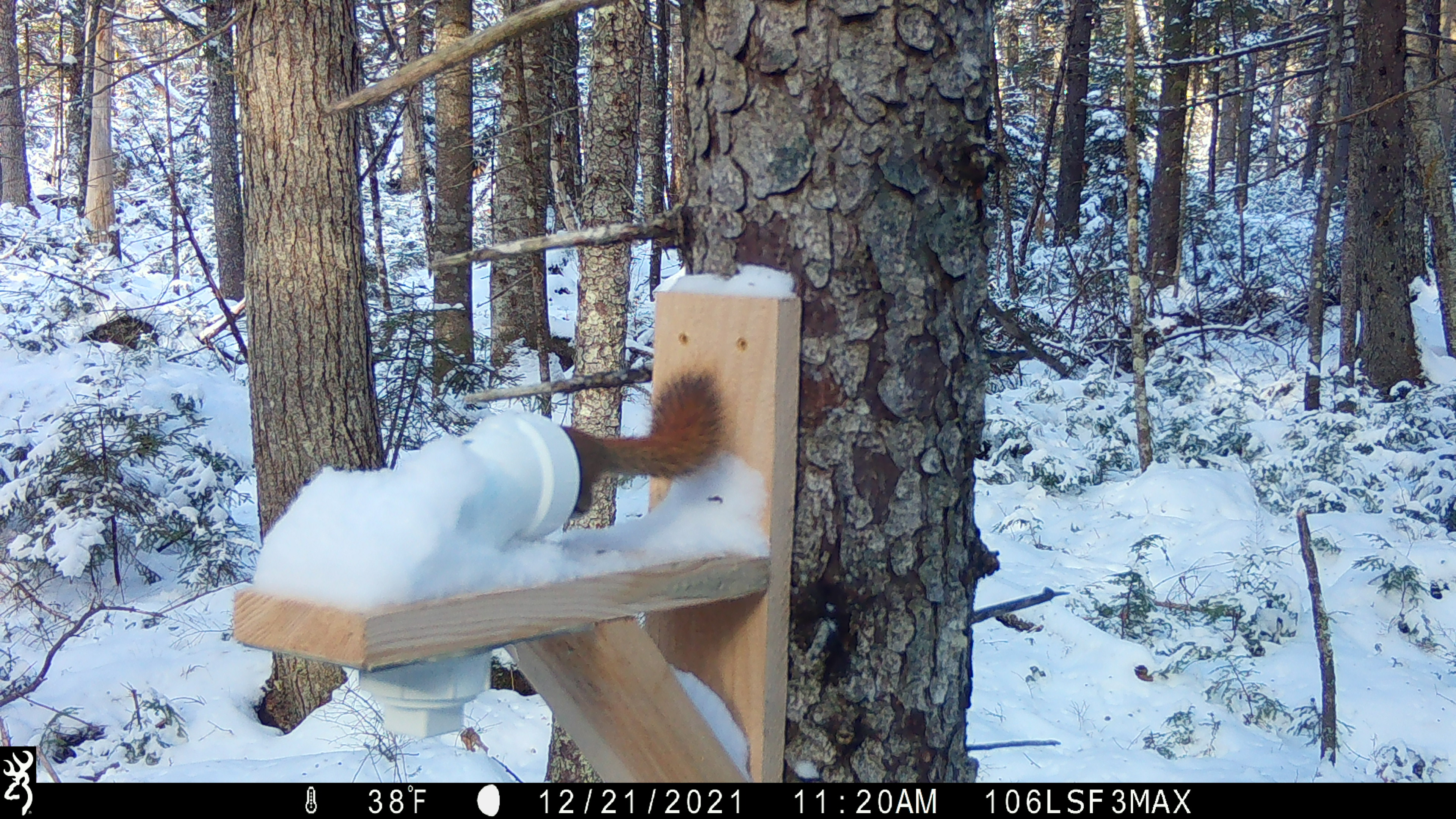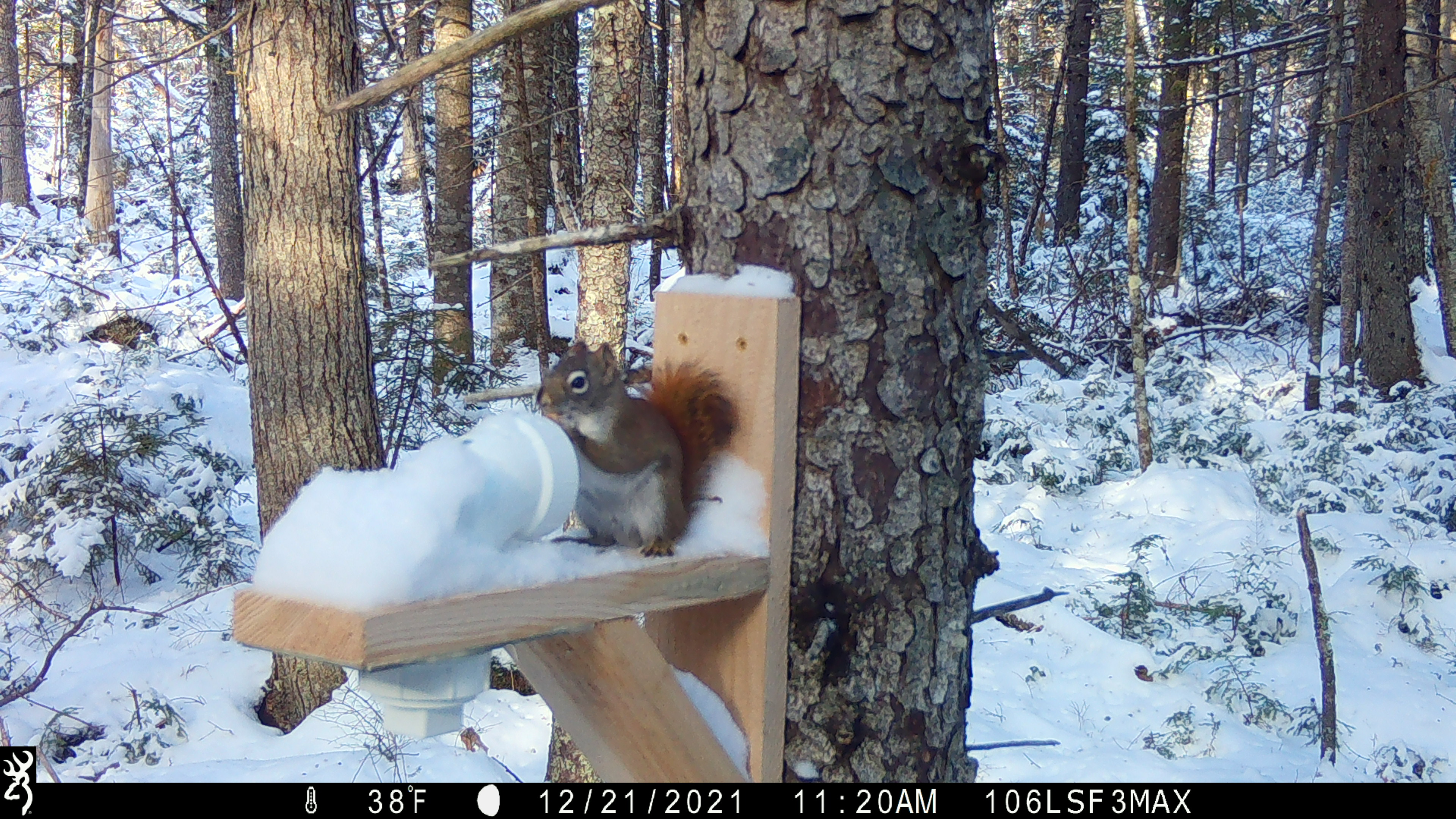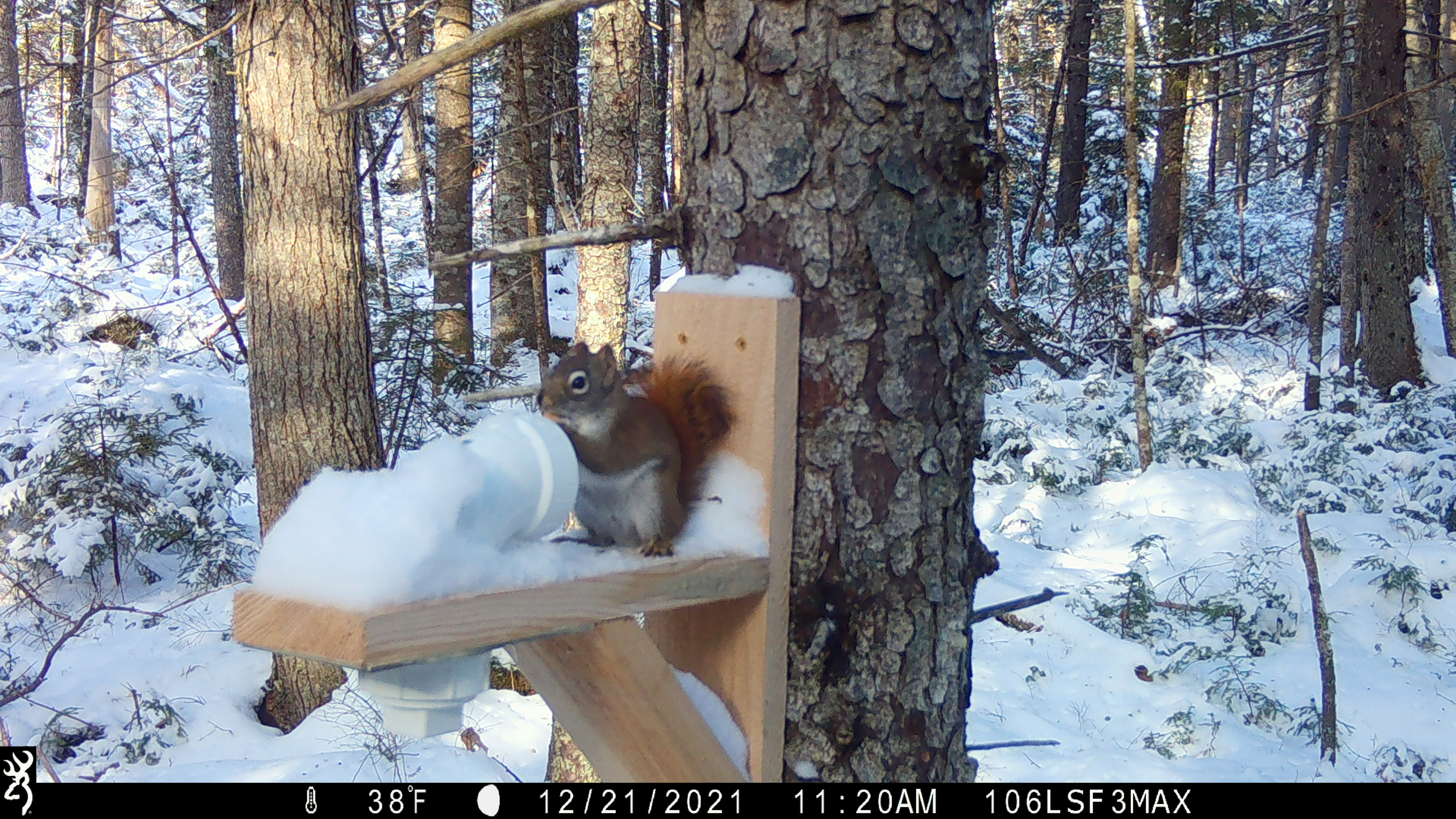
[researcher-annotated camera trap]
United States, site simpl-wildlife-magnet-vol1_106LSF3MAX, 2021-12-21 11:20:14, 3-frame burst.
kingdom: Animalia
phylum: Chordata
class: Mammalia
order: Rodentia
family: Sciuridae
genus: Tamiasciurus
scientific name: Tamiasciurus hudsonicus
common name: red squirrel